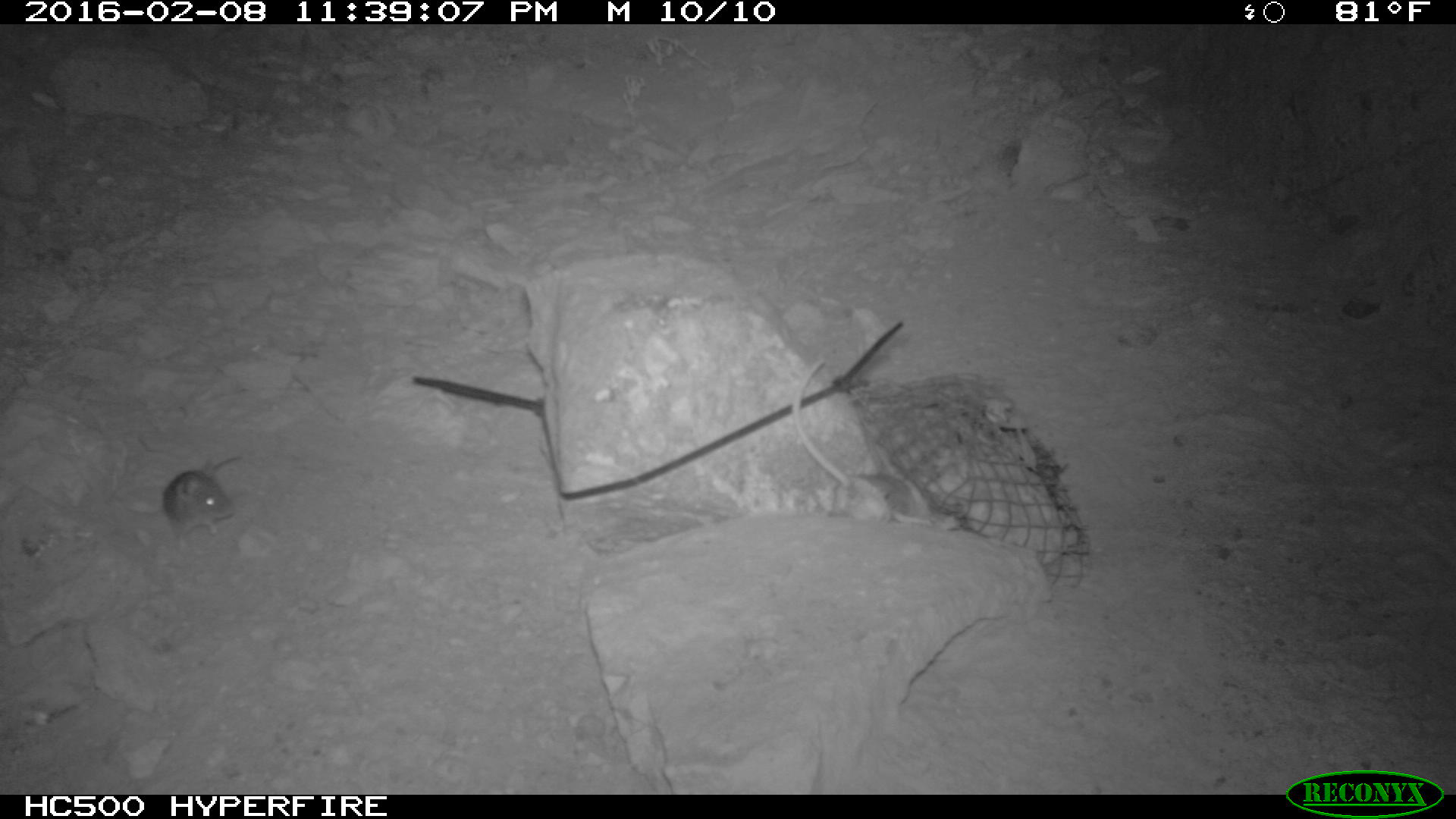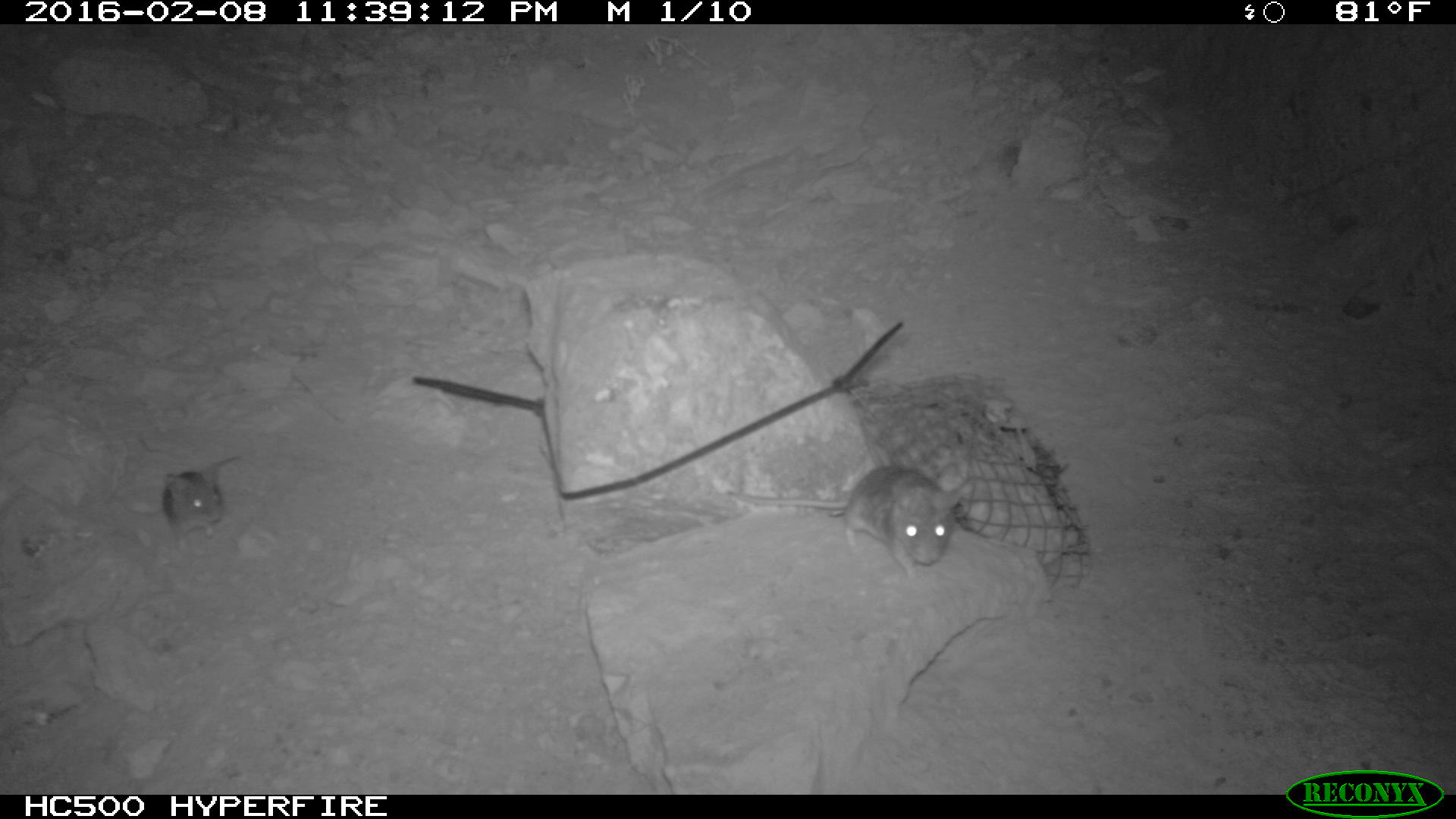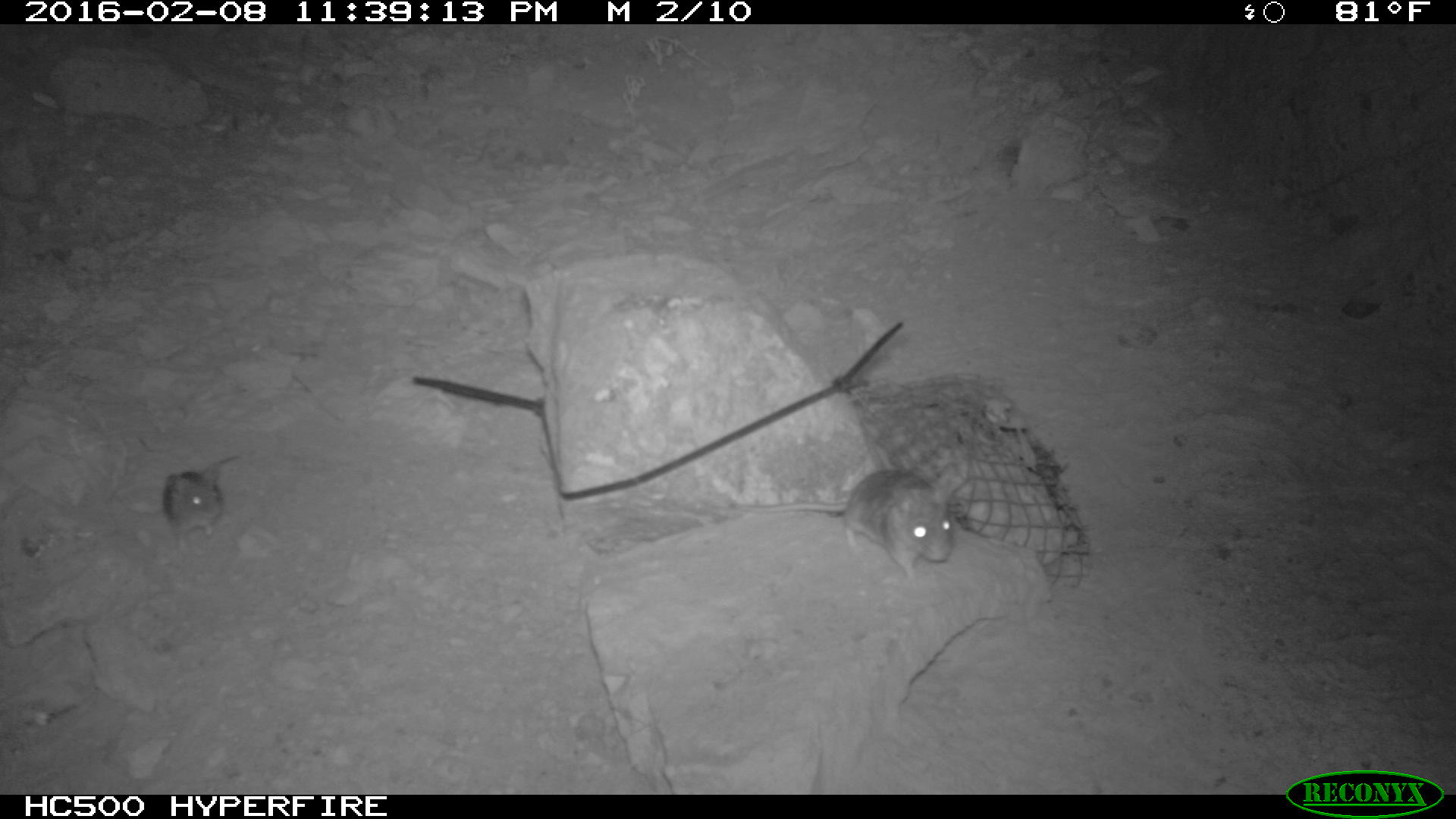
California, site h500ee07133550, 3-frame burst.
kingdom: Animalia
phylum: Chordata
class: Mammalia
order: Rodentia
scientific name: Rodentia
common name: rodent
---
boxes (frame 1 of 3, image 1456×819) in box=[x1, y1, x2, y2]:
rodent: box=[792, 359, 961, 530]; box=[162, 454, 243, 545]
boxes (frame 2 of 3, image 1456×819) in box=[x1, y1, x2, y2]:
rodent: box=[726, 459, 967, 582]; box=[158, 447, 243, 551]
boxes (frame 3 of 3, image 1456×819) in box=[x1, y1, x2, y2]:
rodent: box=[727, 469, 955, 588]; box=[161, 455, 240, 553]